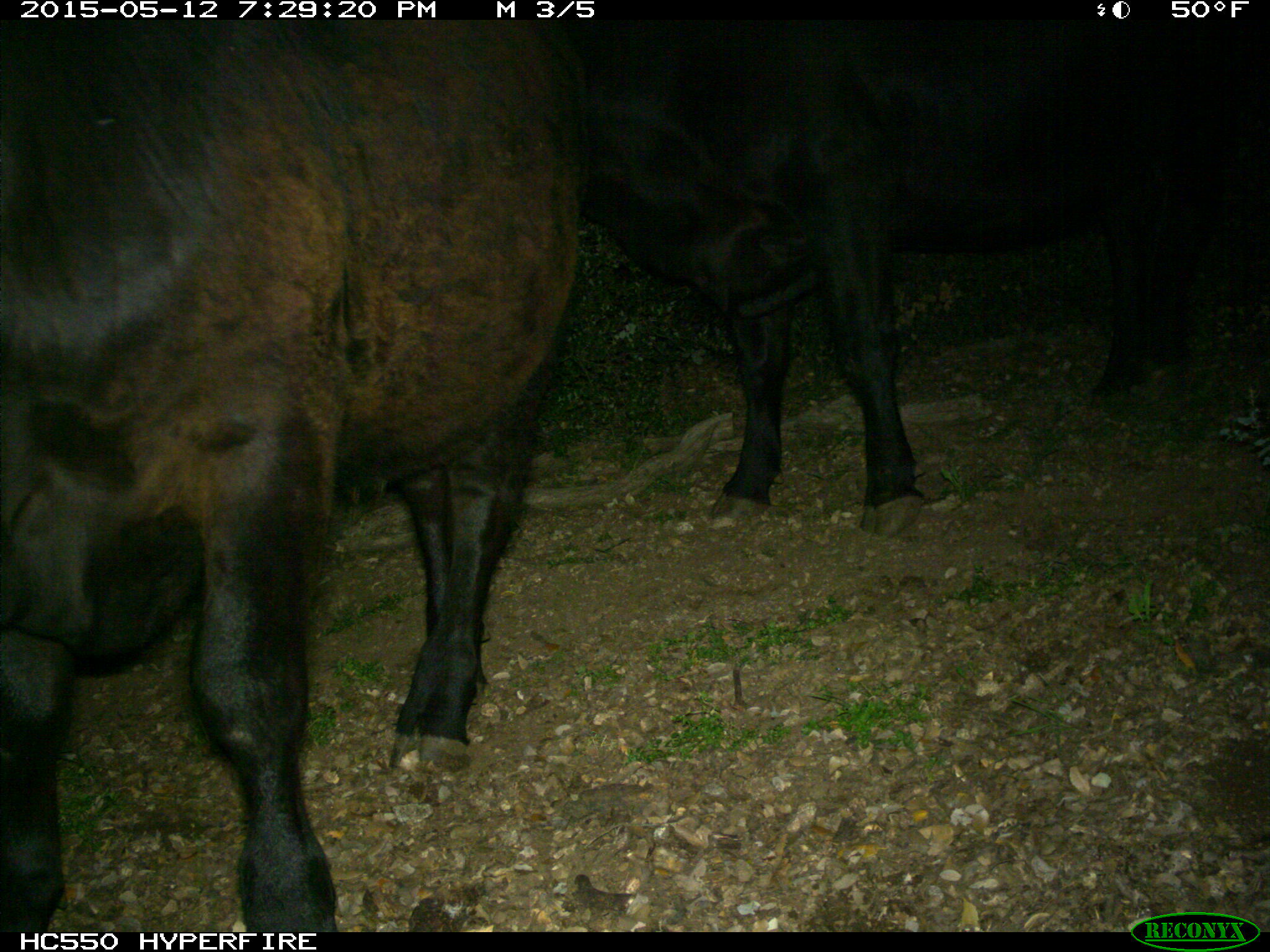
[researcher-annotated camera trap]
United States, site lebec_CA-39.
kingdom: Animalia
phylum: Chordata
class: Mammalia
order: Artiodactyla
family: Bovidae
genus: Bos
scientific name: Bos taurus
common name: domestic cow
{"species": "Bos taurus (domestic cow)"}